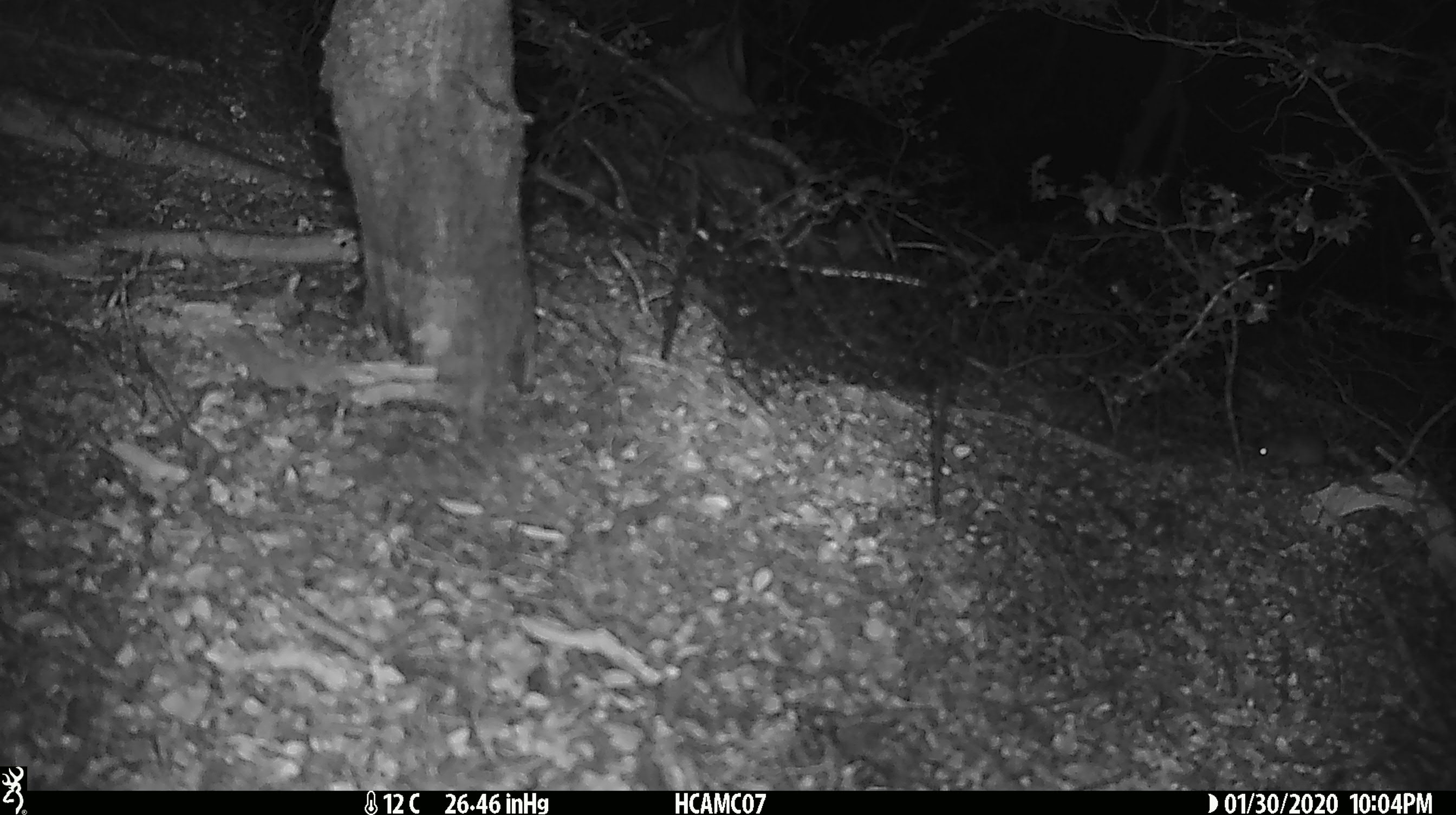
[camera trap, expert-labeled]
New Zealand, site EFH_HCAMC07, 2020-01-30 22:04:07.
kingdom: Animalia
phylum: Chordata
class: Mammalia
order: Rodentia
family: Muridae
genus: Mus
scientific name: Mus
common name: mouse